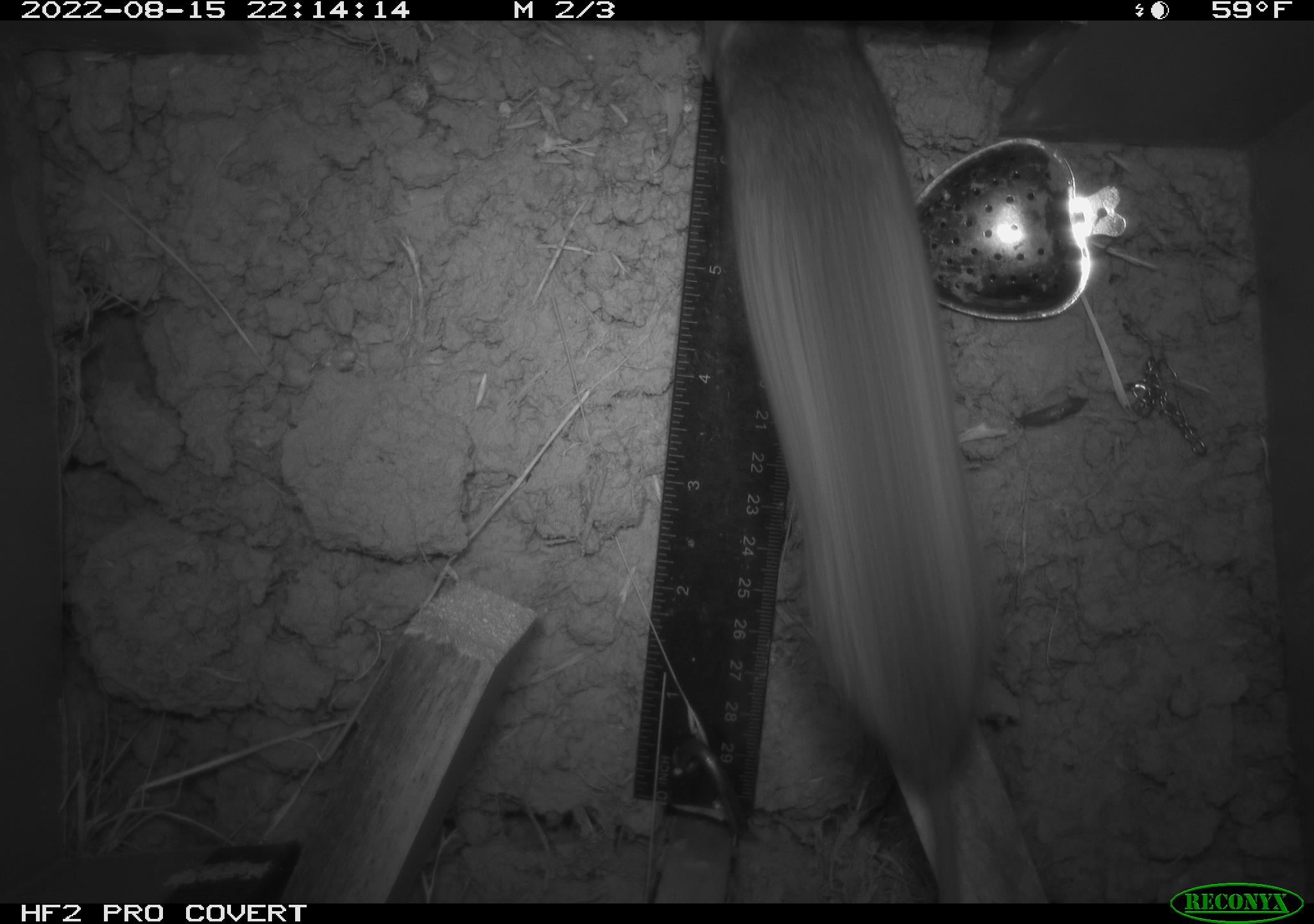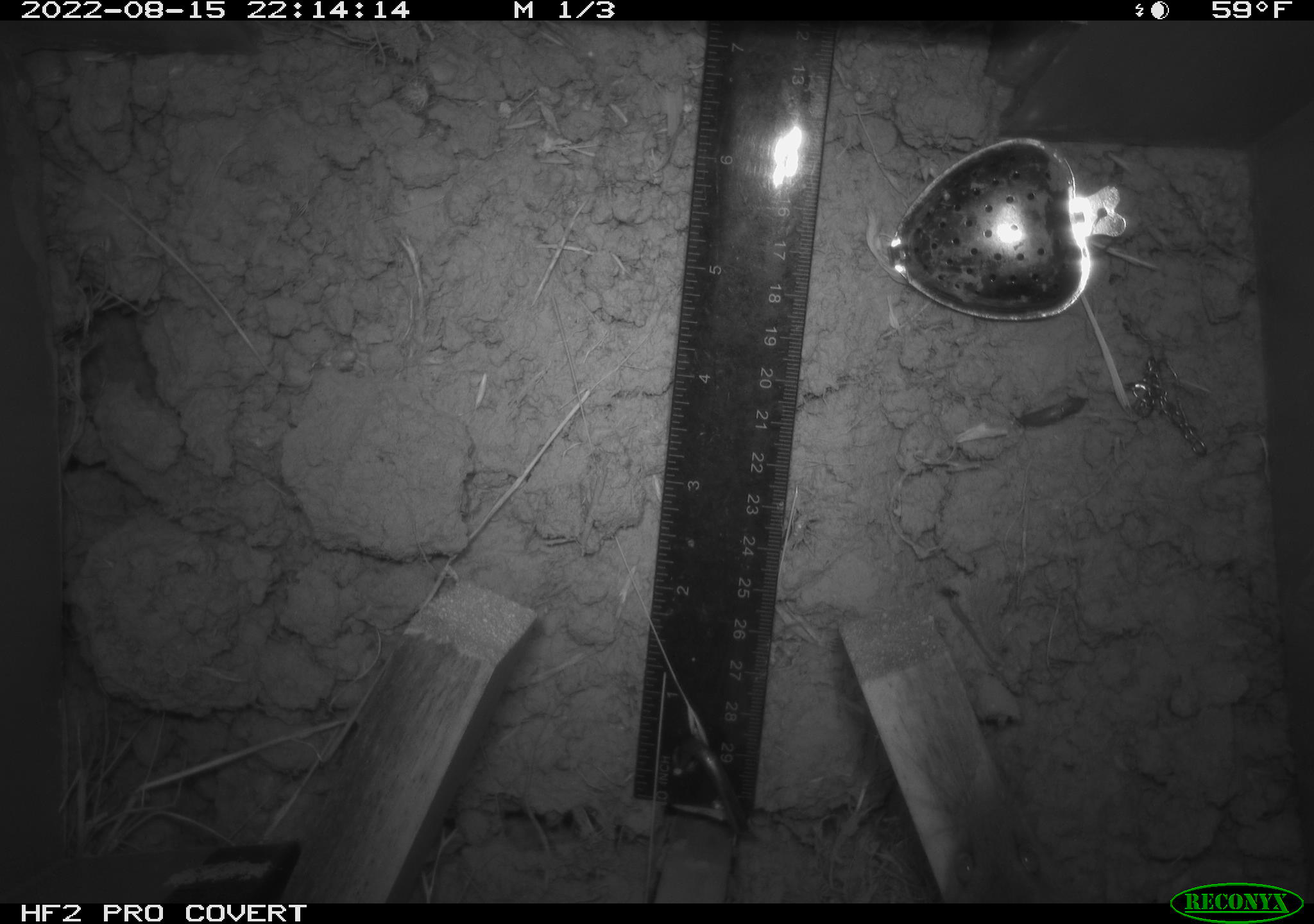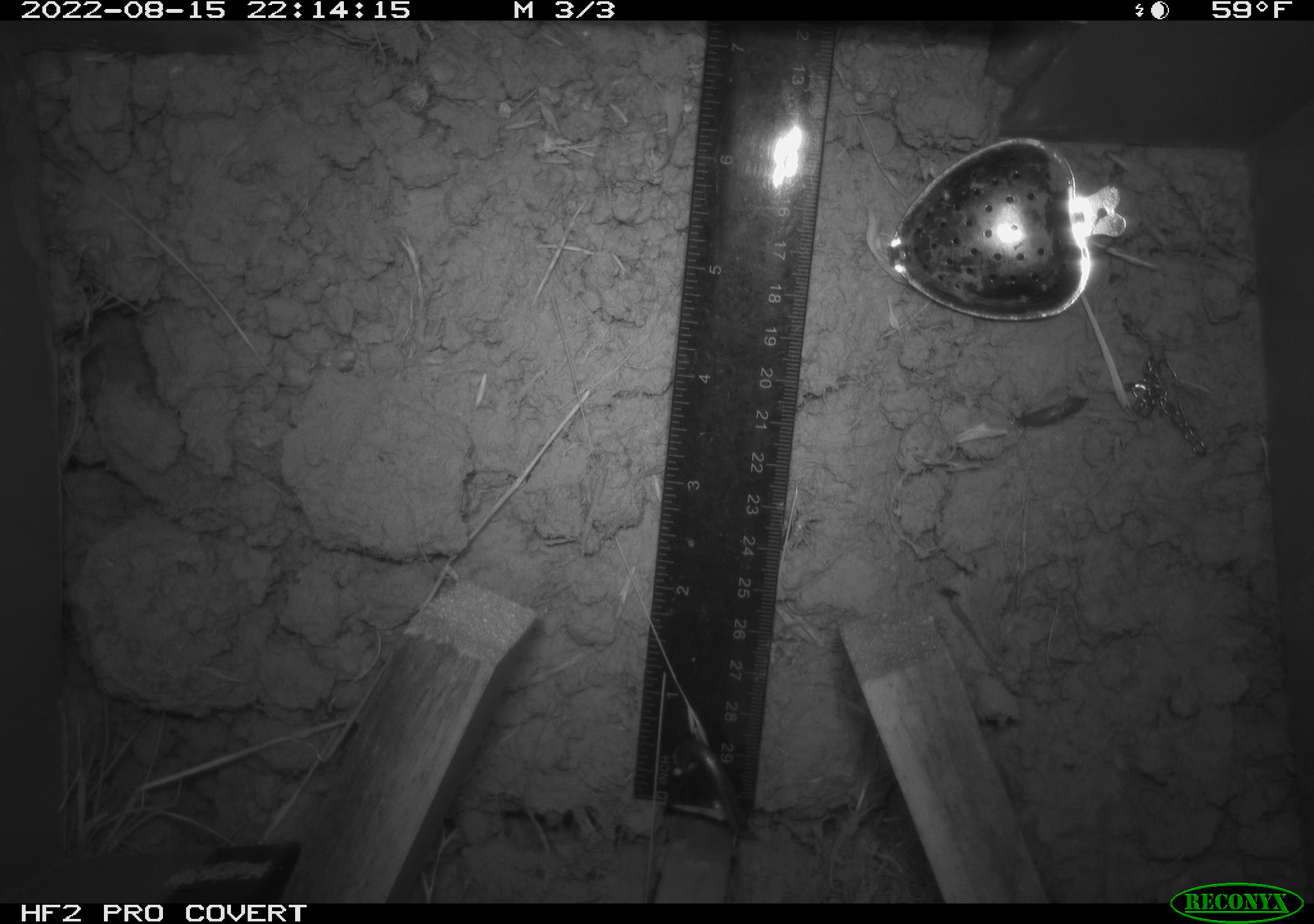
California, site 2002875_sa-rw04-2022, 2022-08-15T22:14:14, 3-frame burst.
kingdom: Animalia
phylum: Chordata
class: Mammalia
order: Rodentia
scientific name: Rodentia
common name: mouse species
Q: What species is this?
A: Mouse species (Rodentia).